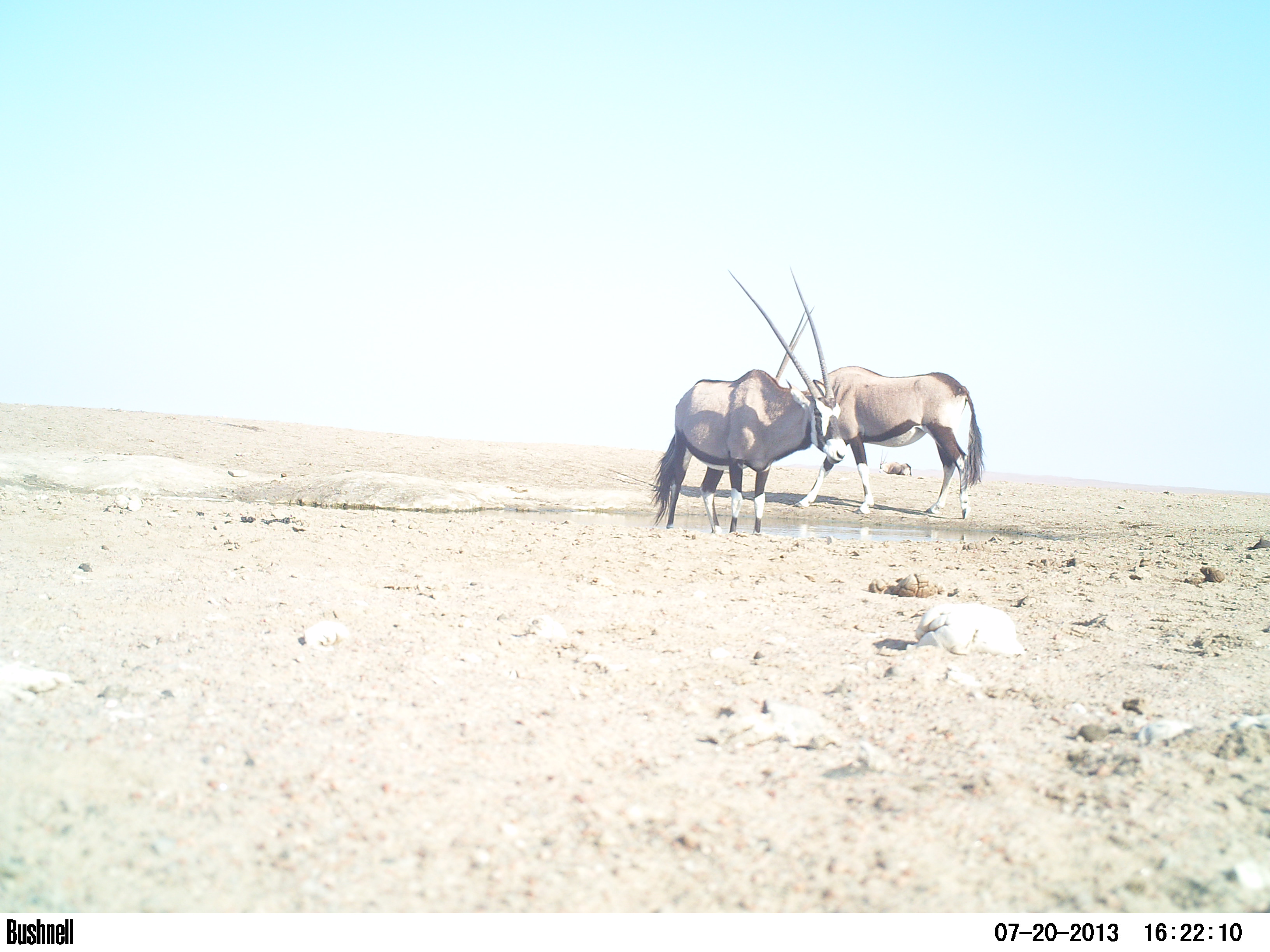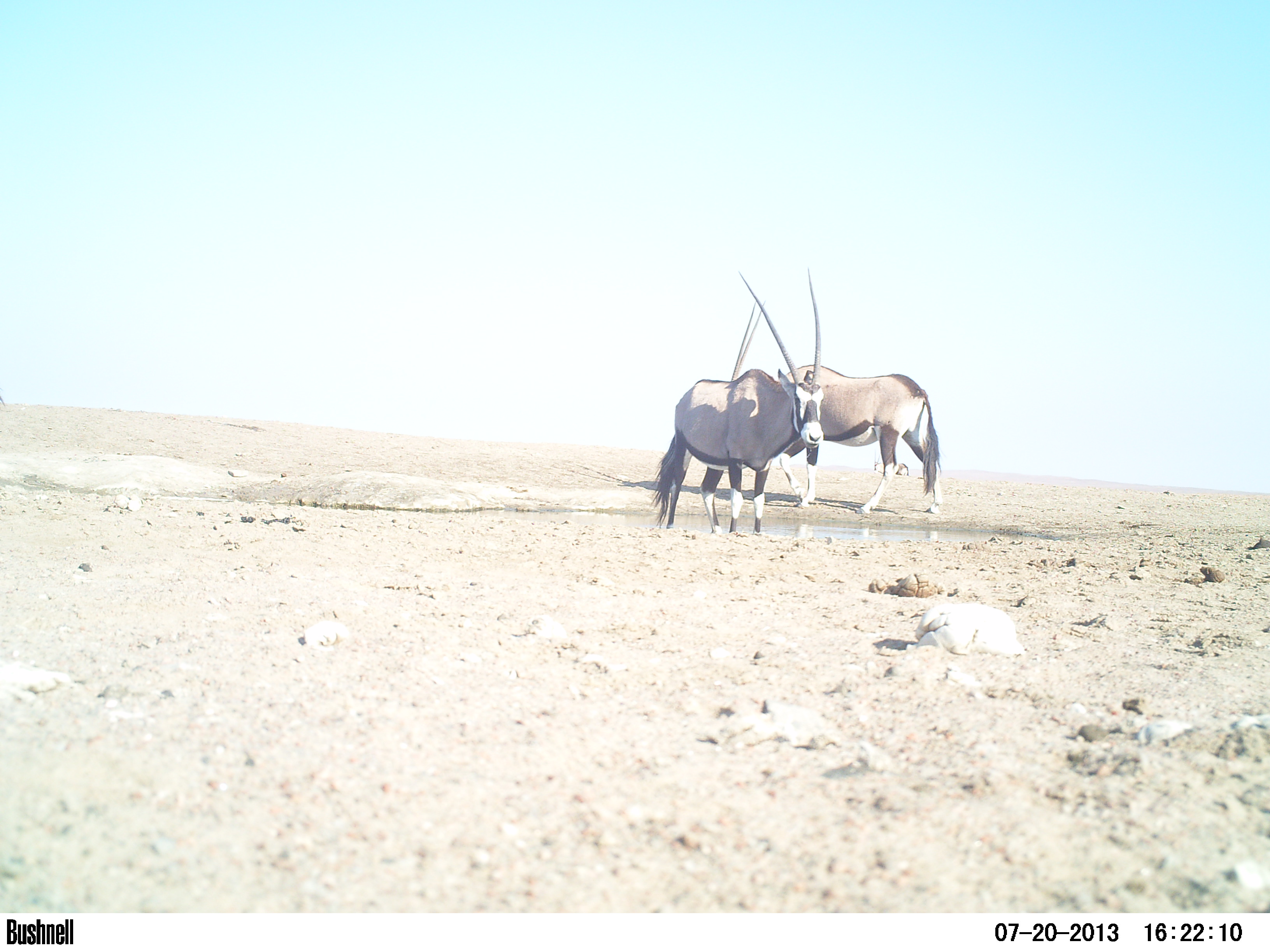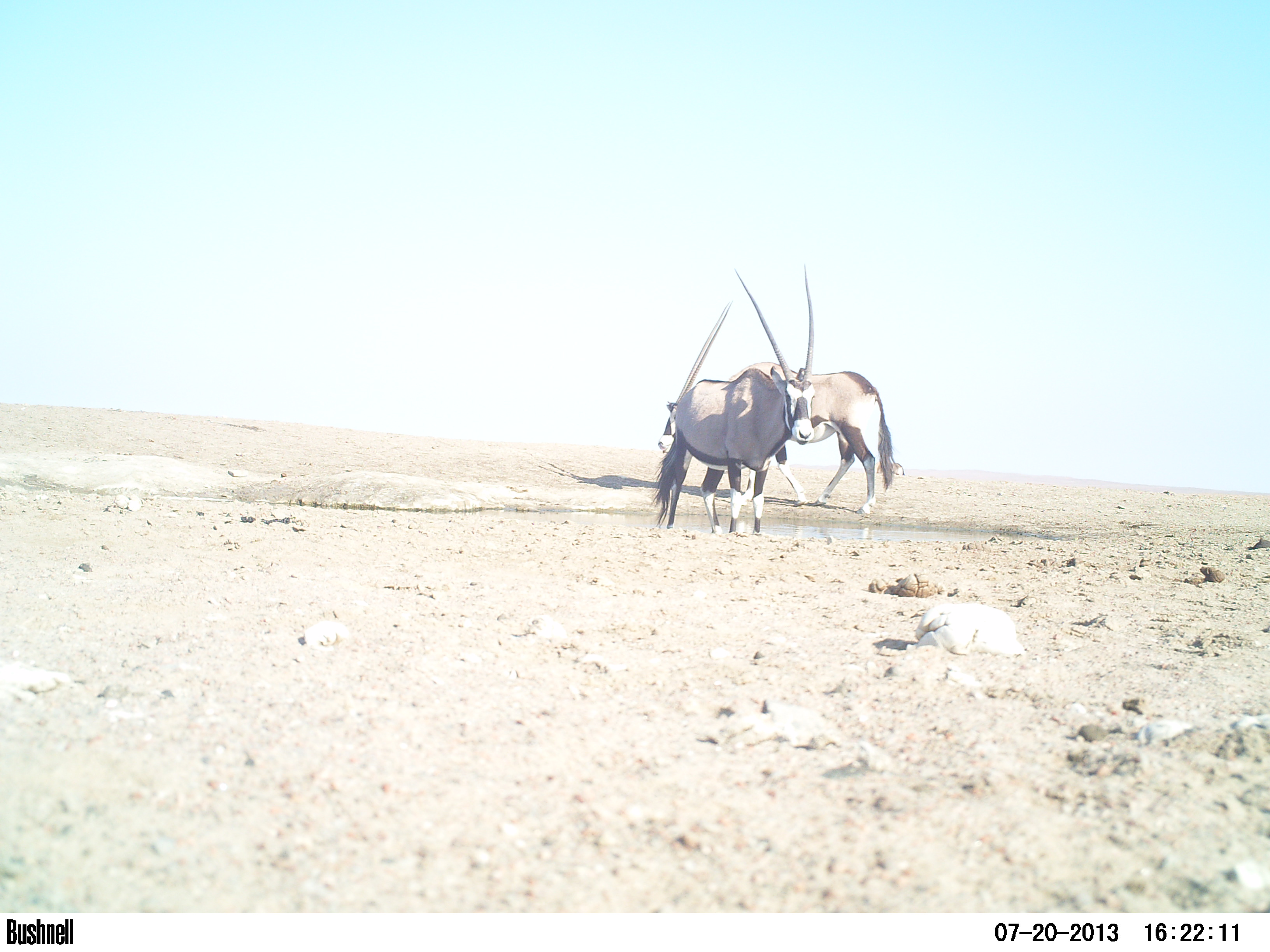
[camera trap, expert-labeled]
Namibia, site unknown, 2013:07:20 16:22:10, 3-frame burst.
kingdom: Animalia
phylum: Chordata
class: Mammalia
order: Artiodactyla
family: Bovidae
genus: Oryx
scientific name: Oryx gazella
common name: gemsbok